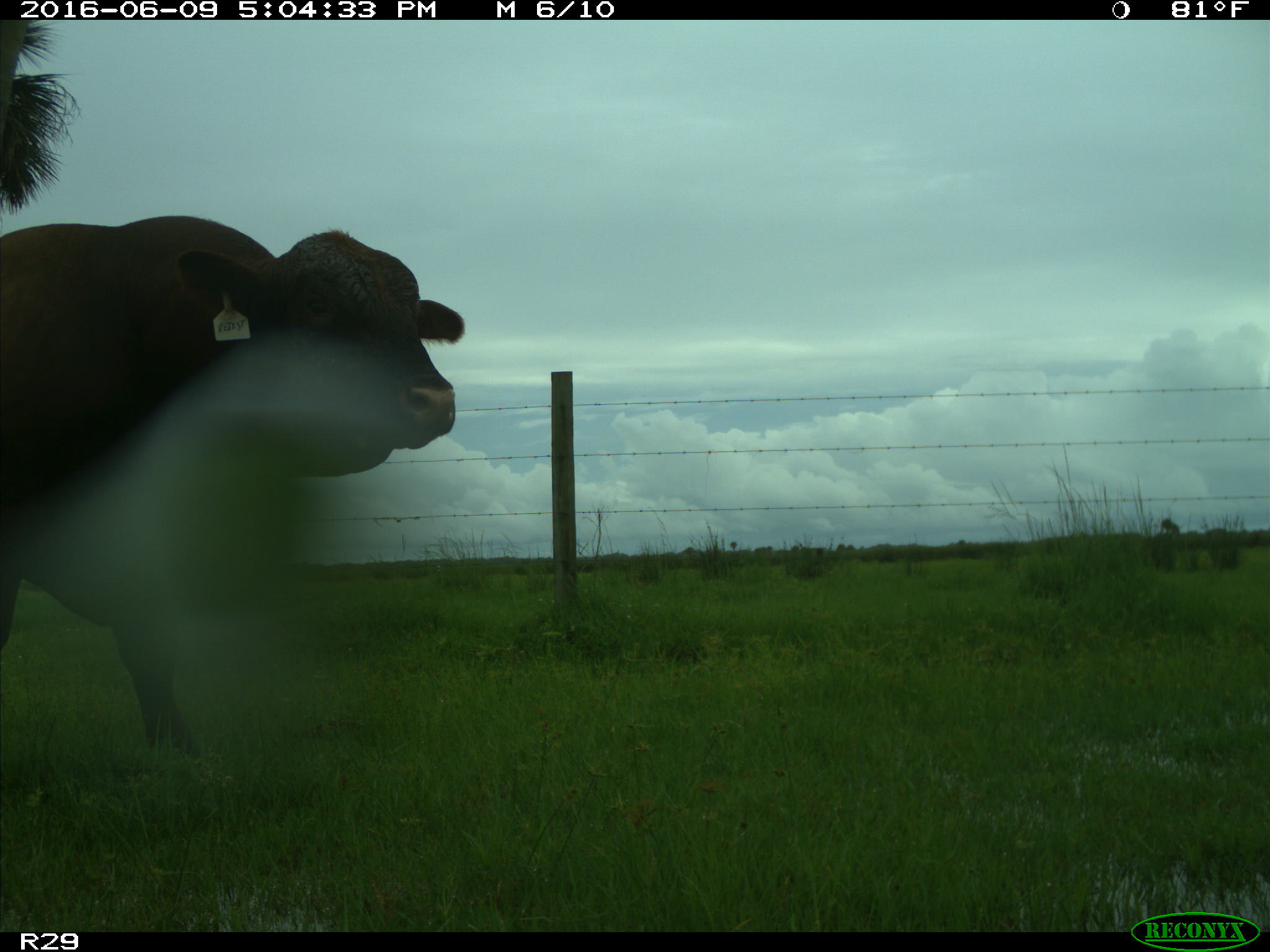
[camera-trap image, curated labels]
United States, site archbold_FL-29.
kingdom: Animalia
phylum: Chordata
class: Mammalia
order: Artiodactyla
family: Bovidae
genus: Bos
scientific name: Bos taurus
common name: domestic cow